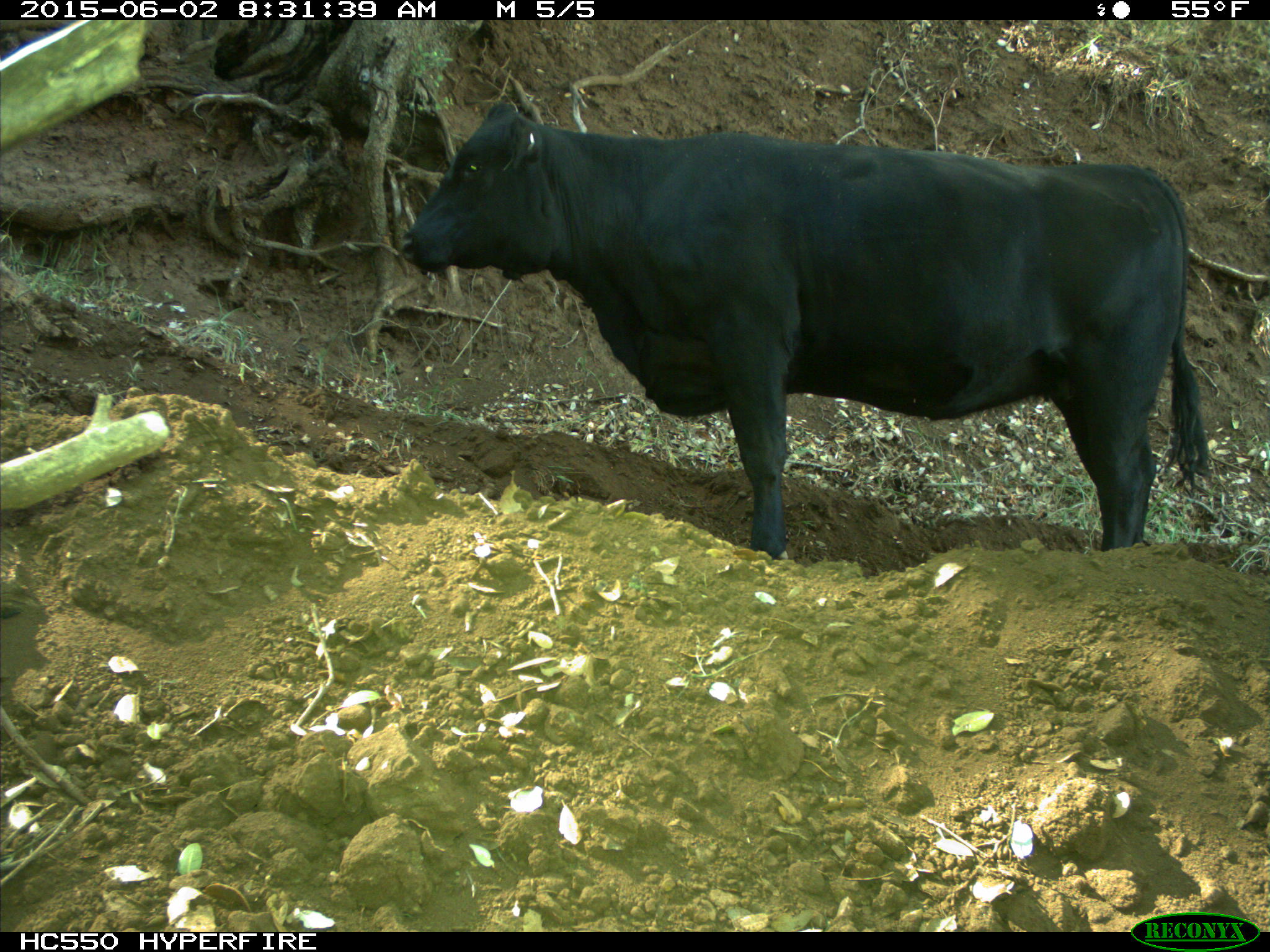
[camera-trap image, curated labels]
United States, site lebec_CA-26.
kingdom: Animalia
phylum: Chordata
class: Mammalia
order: Artiodactyla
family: Bovidae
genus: Bos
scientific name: Bos taurus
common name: domestic cow